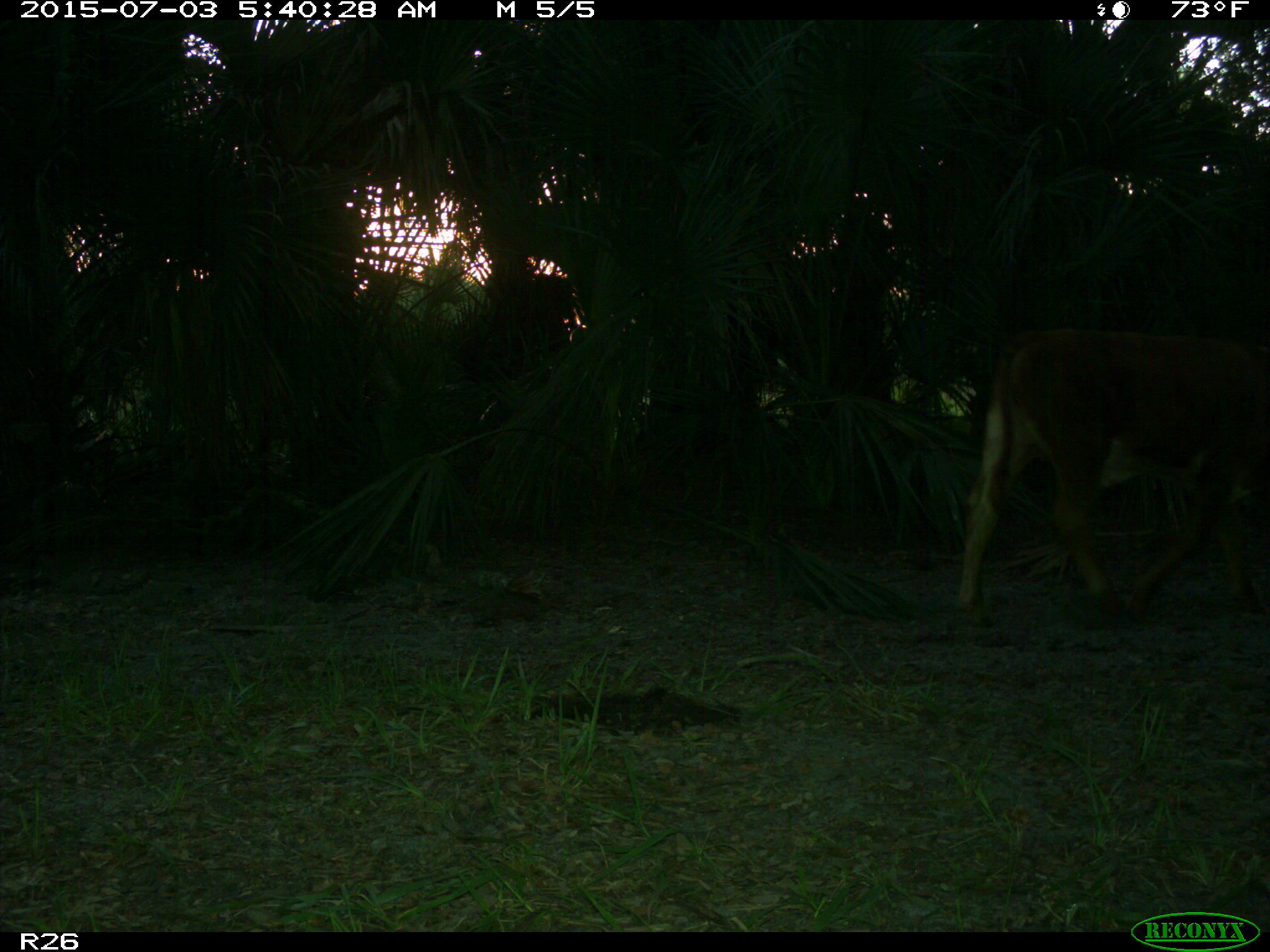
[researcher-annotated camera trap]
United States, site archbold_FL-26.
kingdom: Animalia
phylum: Chordata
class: Mammalia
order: Artiodactyla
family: Bovidae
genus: Bos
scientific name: Bos taurus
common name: domestic cow